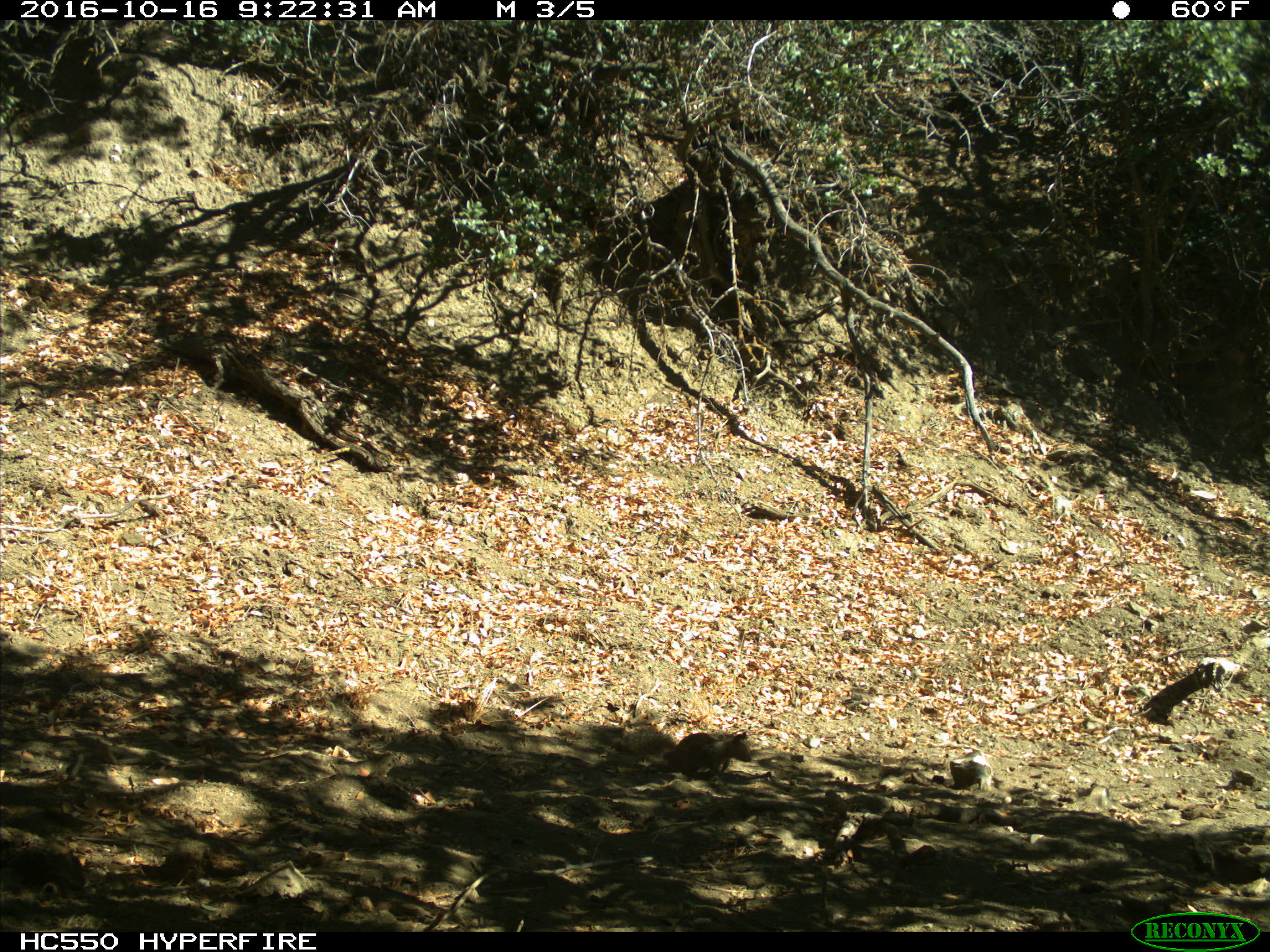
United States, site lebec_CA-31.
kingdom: Animalia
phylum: Chordata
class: Mammalia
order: Rodentia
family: Sciuridae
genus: Otospermophilus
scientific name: Otospermophilus beecheyi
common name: california ground squirrel